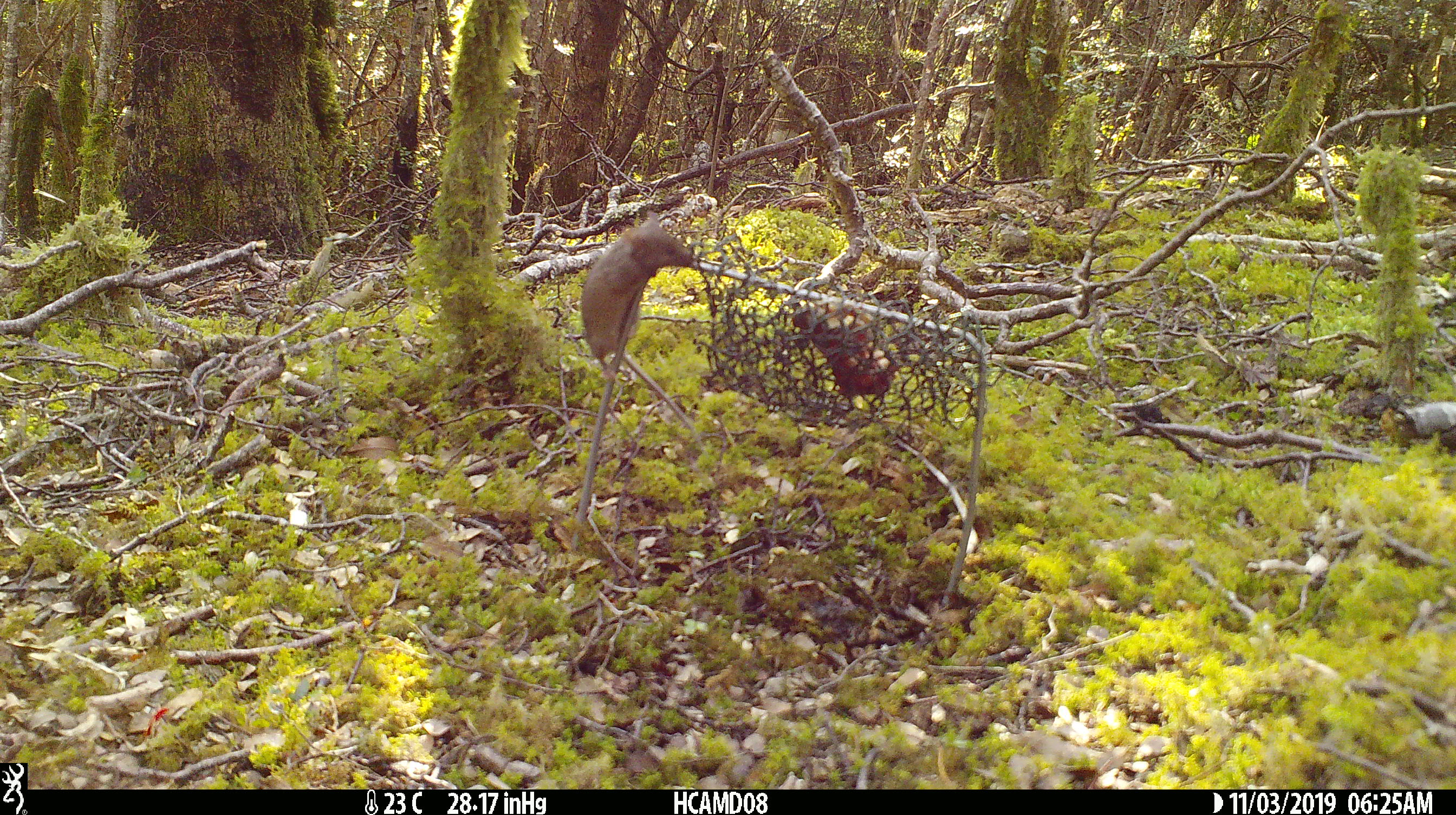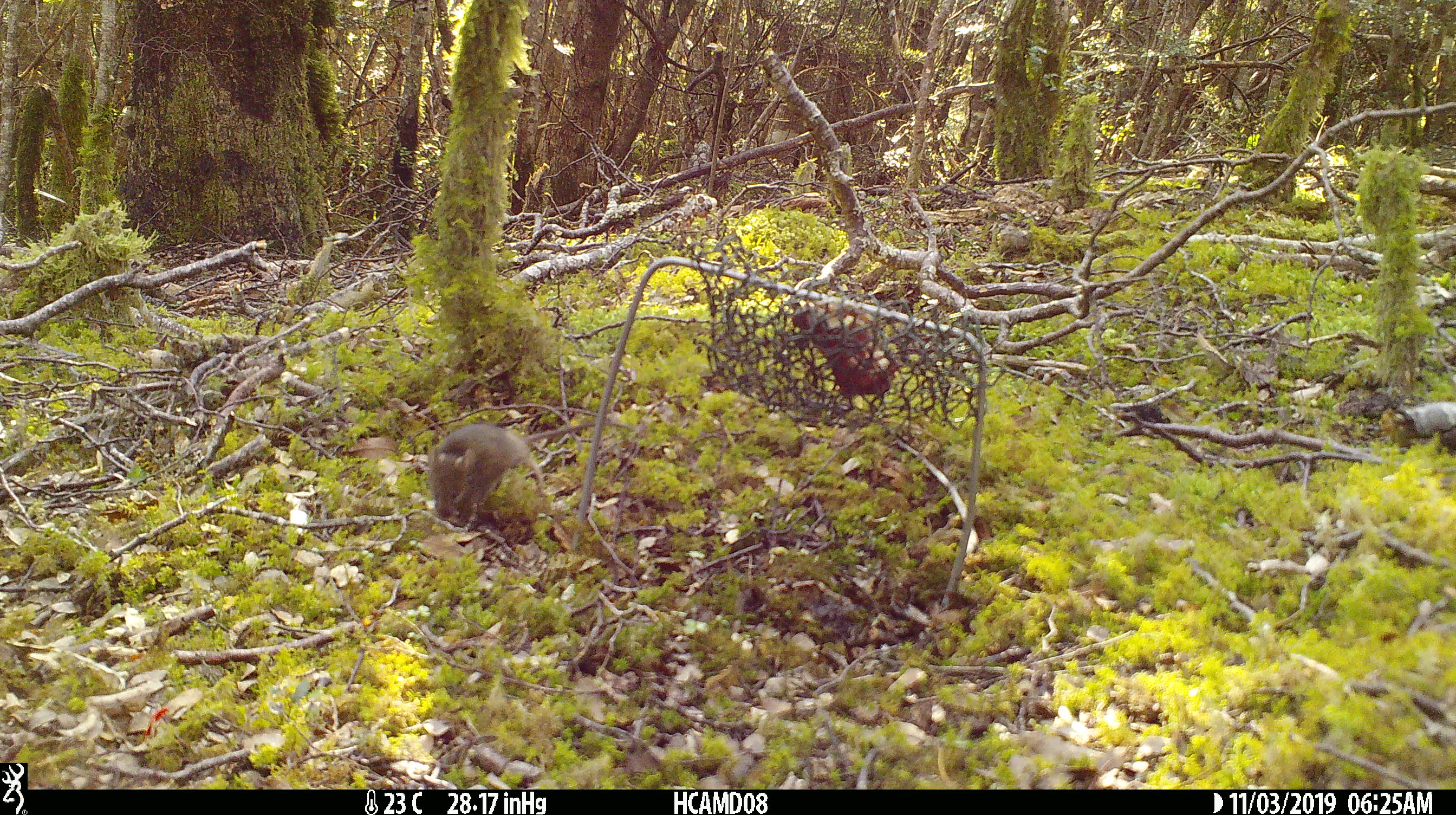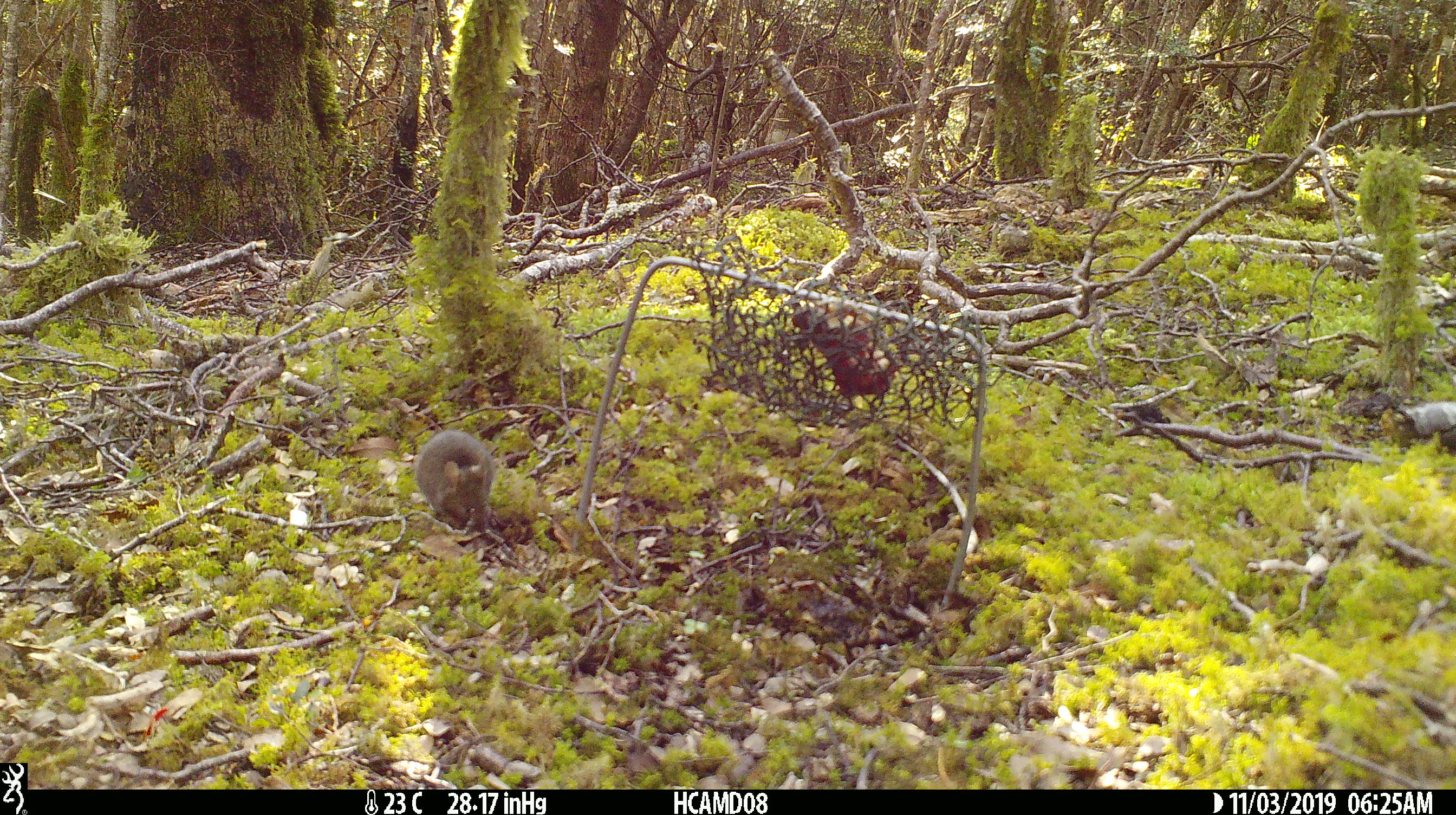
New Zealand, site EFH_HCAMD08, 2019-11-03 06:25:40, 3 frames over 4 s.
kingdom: Animalia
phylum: Chordata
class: Mammalia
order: Rodentia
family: Muridae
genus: Mus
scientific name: Mus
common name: mouse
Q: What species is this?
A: Mouse (Mus).